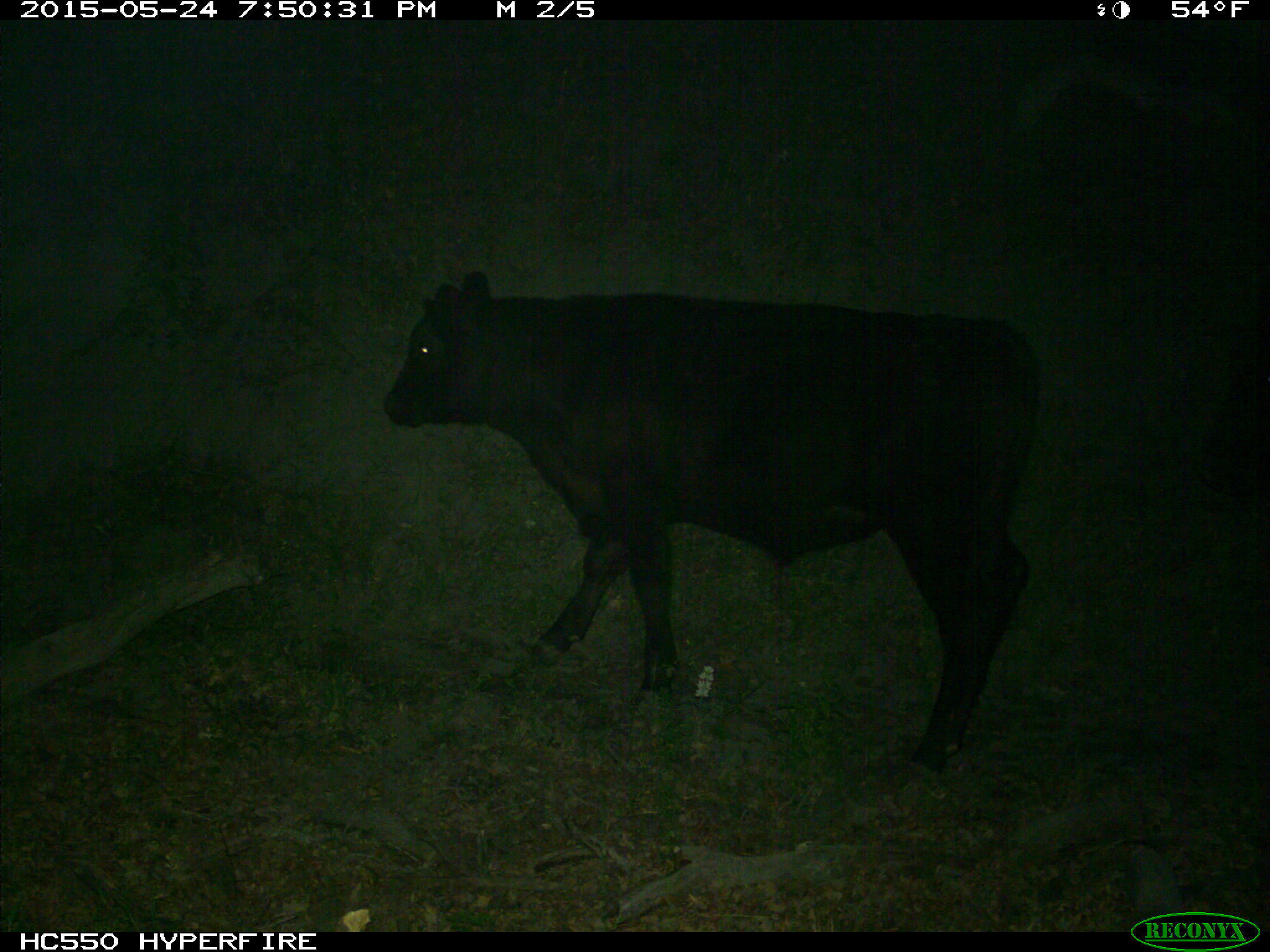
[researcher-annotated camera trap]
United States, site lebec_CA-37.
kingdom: Animalia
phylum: Chordata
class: Mammalia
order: Artiodactyla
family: Bovidae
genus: Bos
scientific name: Bos taurus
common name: domestic cow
Bos taurus (domestic cow).